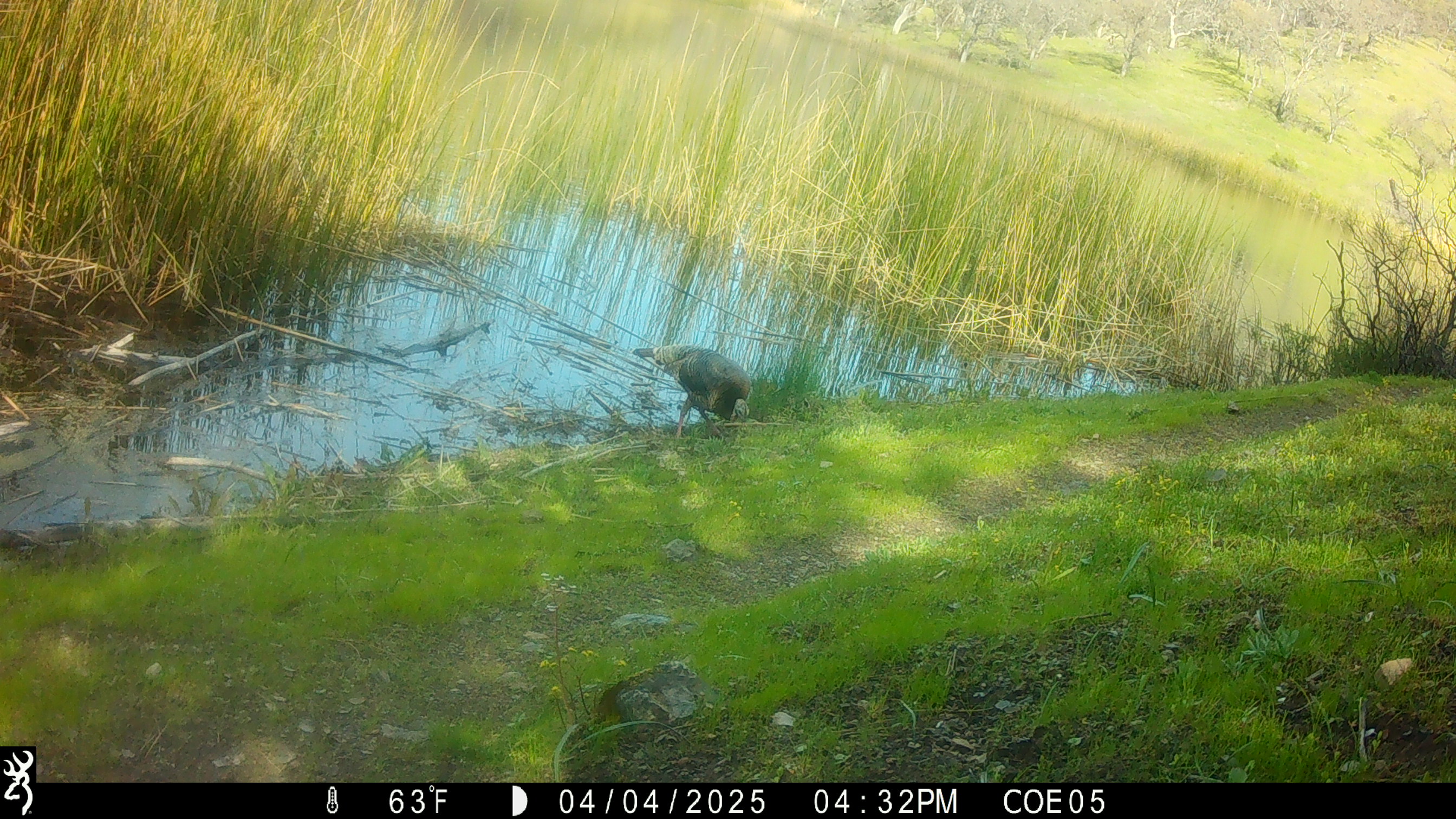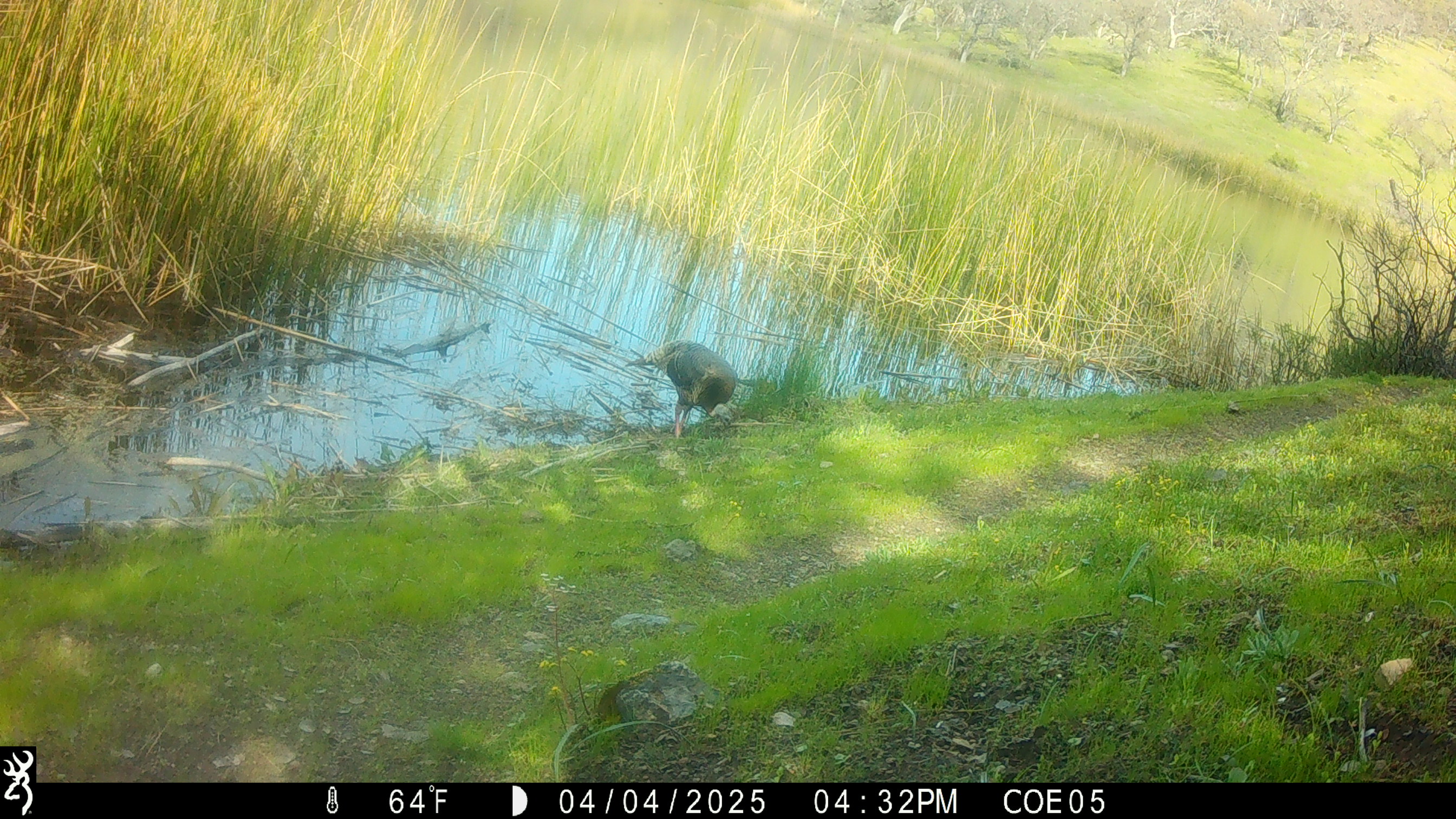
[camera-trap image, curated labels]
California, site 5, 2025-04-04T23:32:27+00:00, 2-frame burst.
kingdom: Animalia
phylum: Chordata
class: Aves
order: Galliformes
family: Phasianidae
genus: Meleagris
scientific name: Meleagris gallopavo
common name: turkey